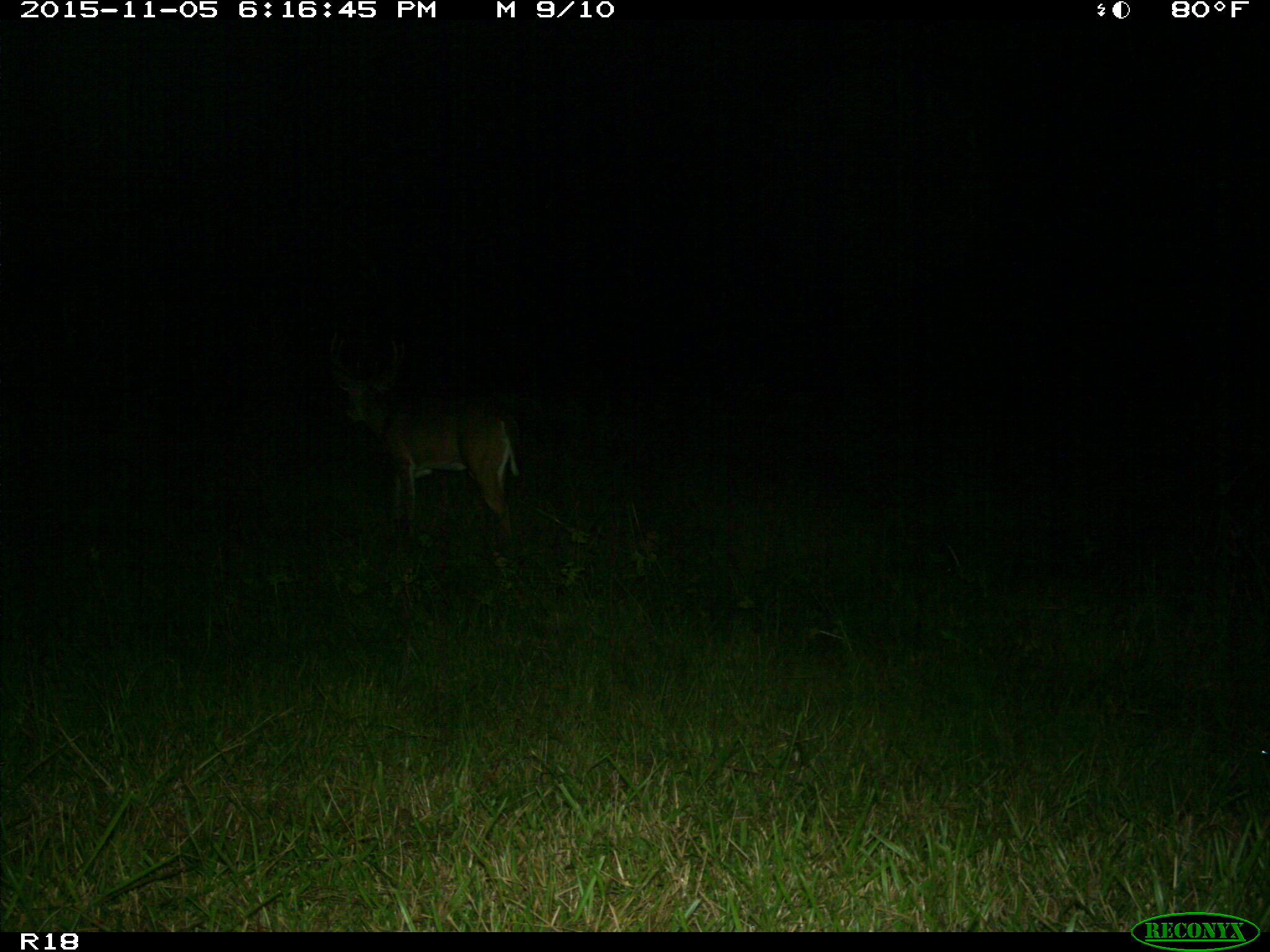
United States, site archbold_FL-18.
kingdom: Animalia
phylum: Chordata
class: Mammalia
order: Artiodactyla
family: Cervidae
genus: Odocoileus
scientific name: Odocoileus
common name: deer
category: unidentified deer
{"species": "unidentified deer (deer) (Odocoileus)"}